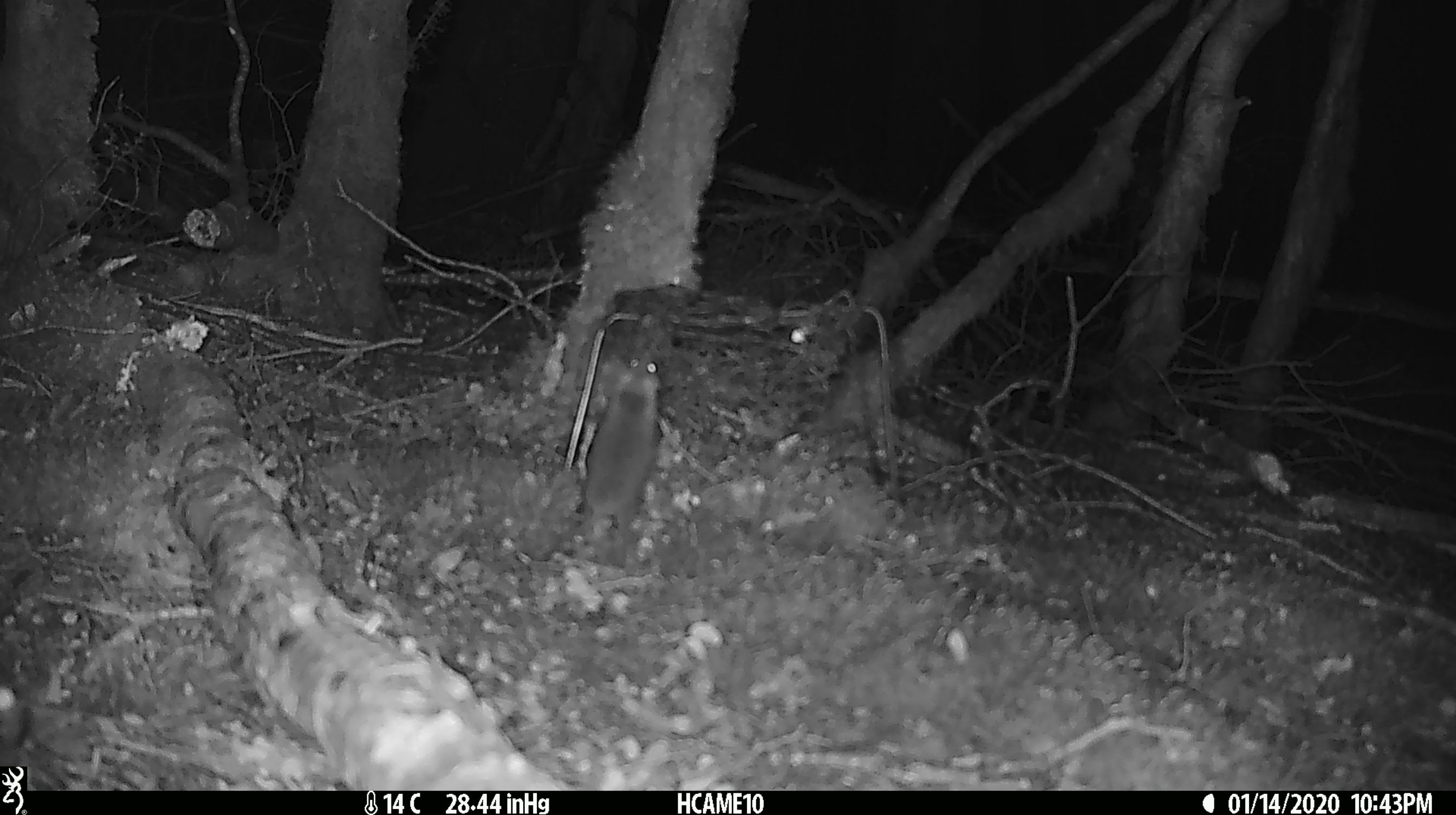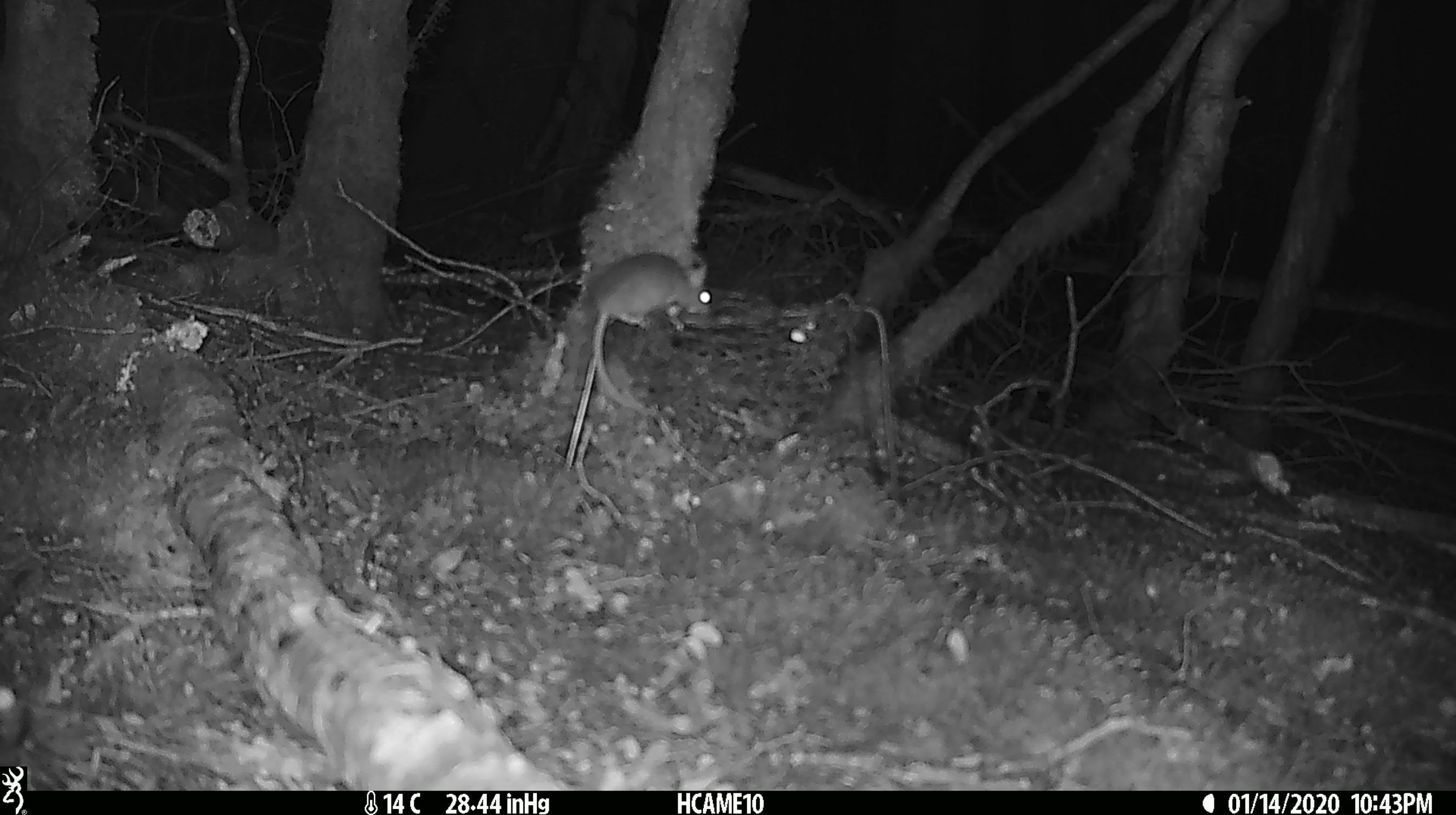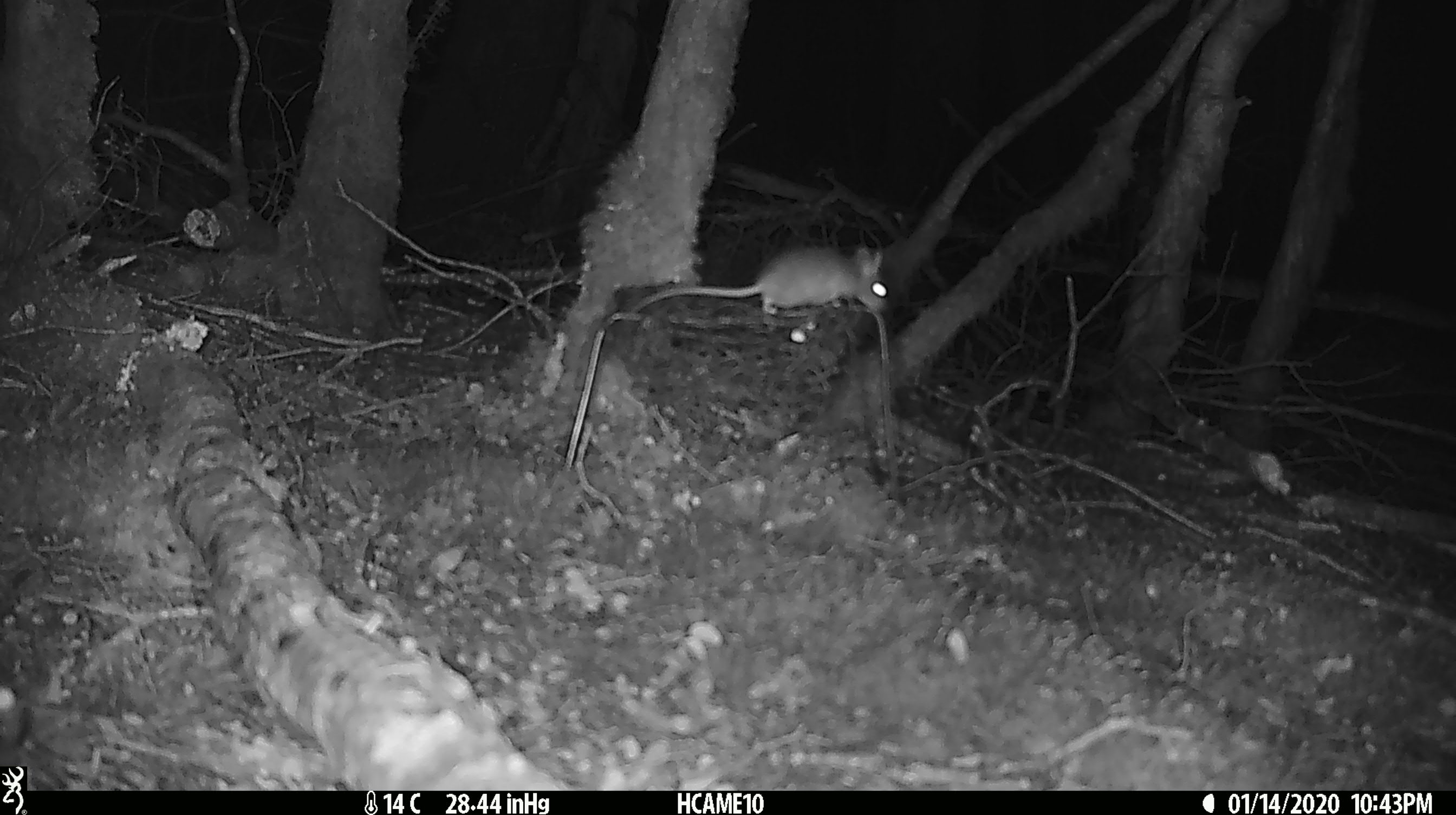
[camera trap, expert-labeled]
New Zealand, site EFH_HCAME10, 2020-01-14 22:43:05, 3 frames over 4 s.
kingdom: Animalia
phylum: Chordata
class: Mammalia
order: Rodentia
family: Muridae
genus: Mus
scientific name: Mus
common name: mouse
Mouse (Mus).